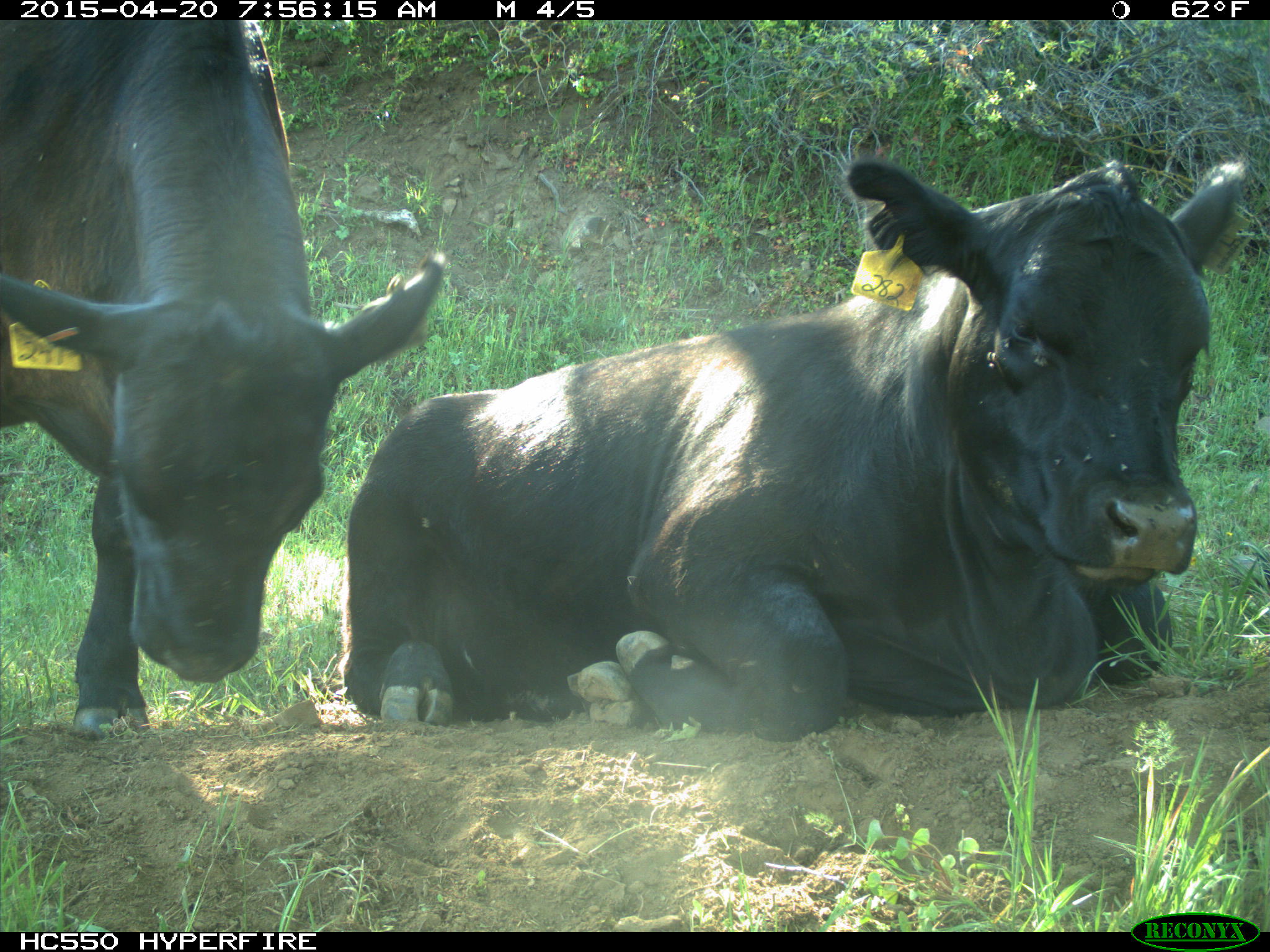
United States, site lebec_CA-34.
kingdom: Animalia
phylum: Chordata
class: Mammalia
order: Artiodactyla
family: Bovidae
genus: Bos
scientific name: Bos taurus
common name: domestic cow